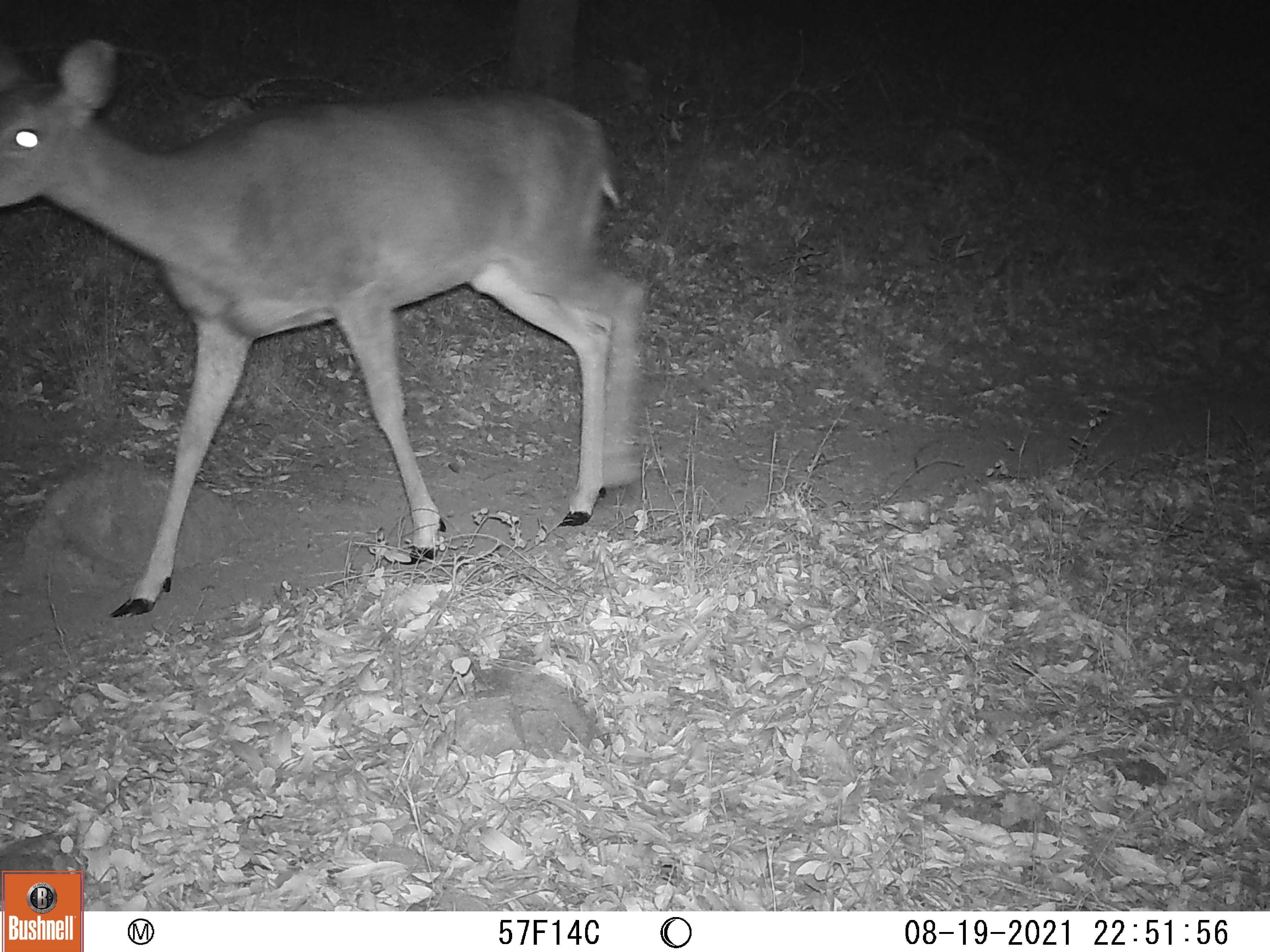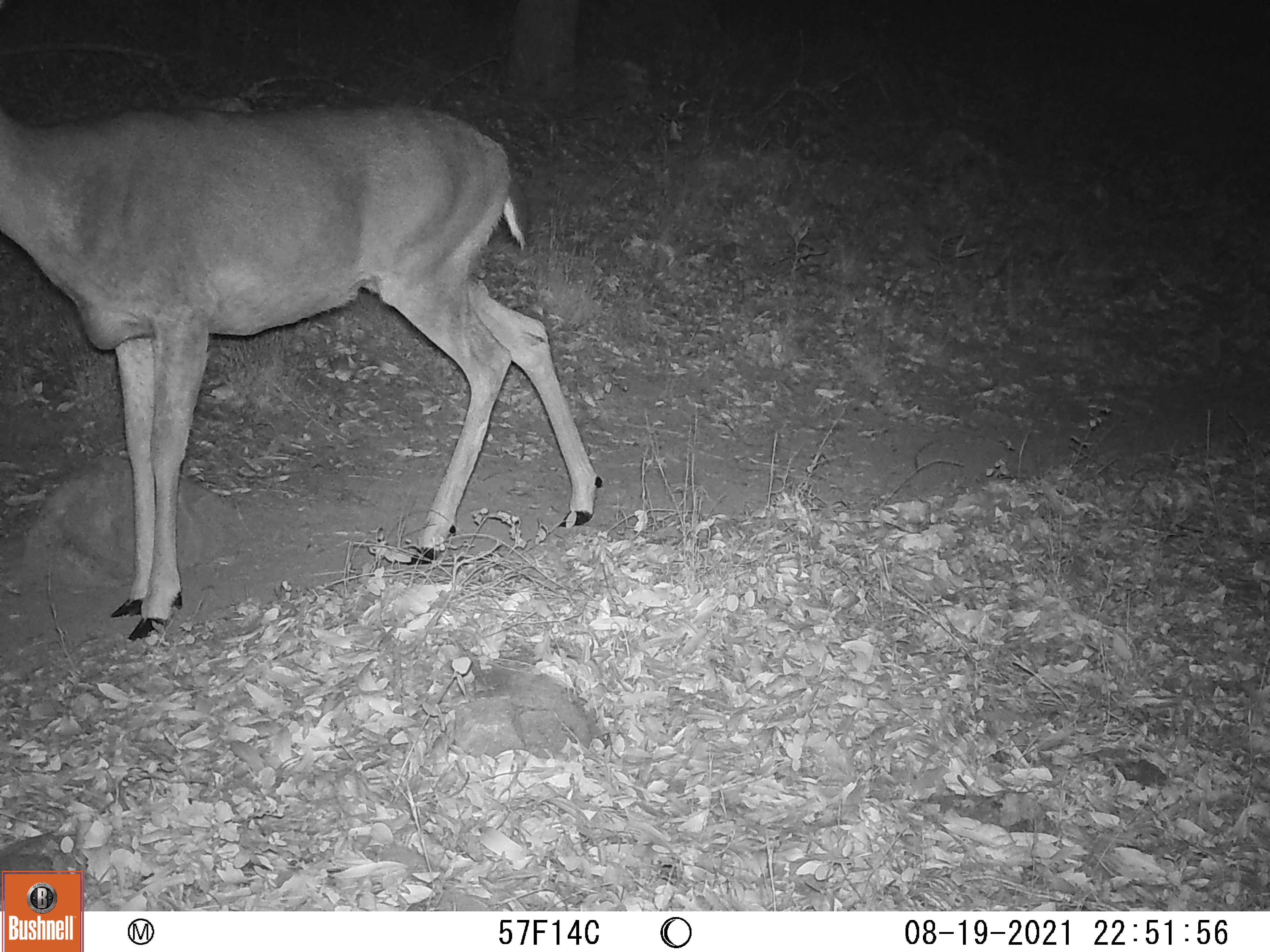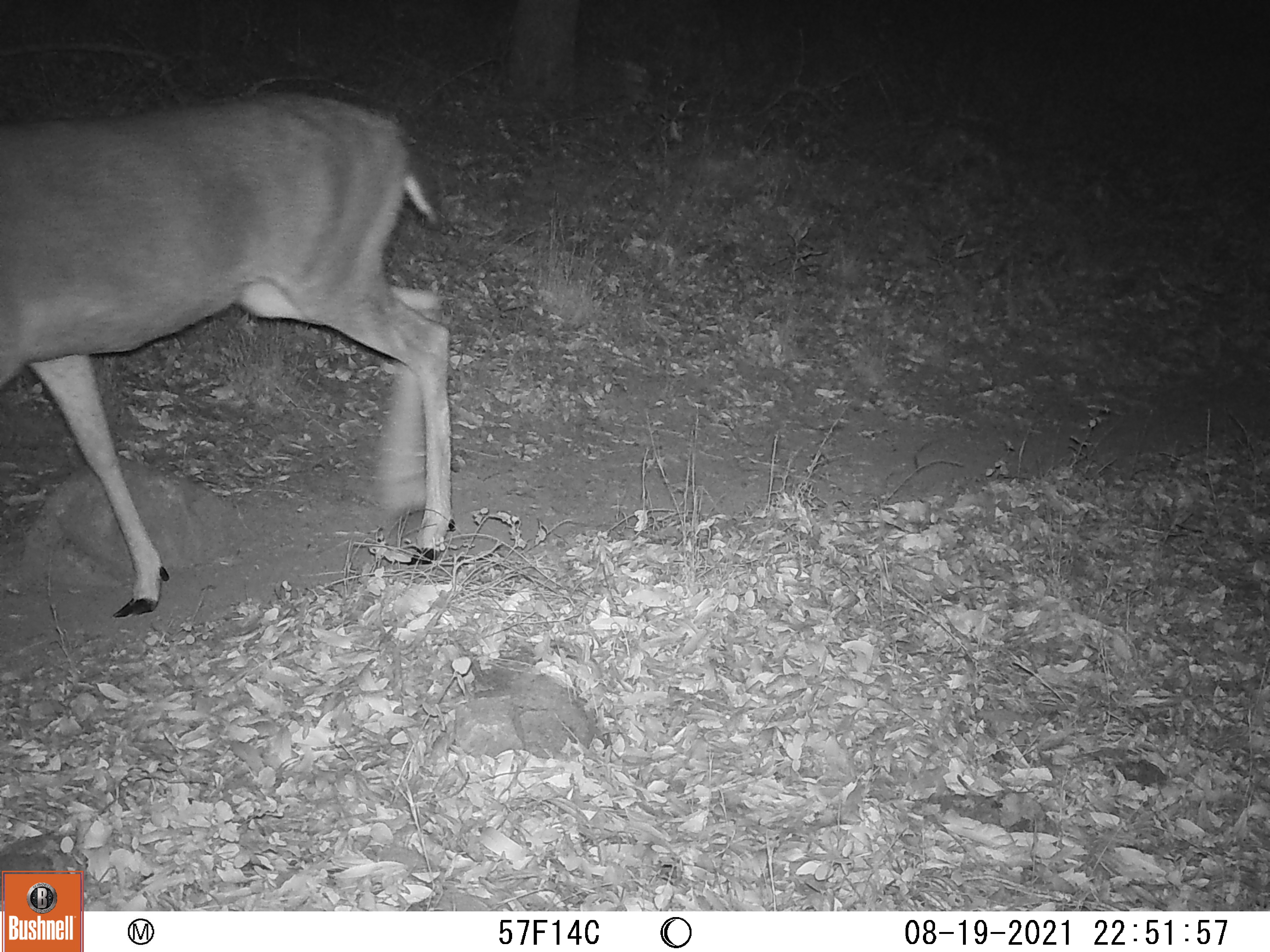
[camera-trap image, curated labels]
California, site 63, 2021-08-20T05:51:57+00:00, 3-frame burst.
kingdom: Animalia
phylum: Chordata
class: Mammalia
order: Artiodactyla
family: Cervidae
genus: Odocoileus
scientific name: Odocoileus hemionus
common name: mule deer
Mule deer (Odocoileus hemionus).